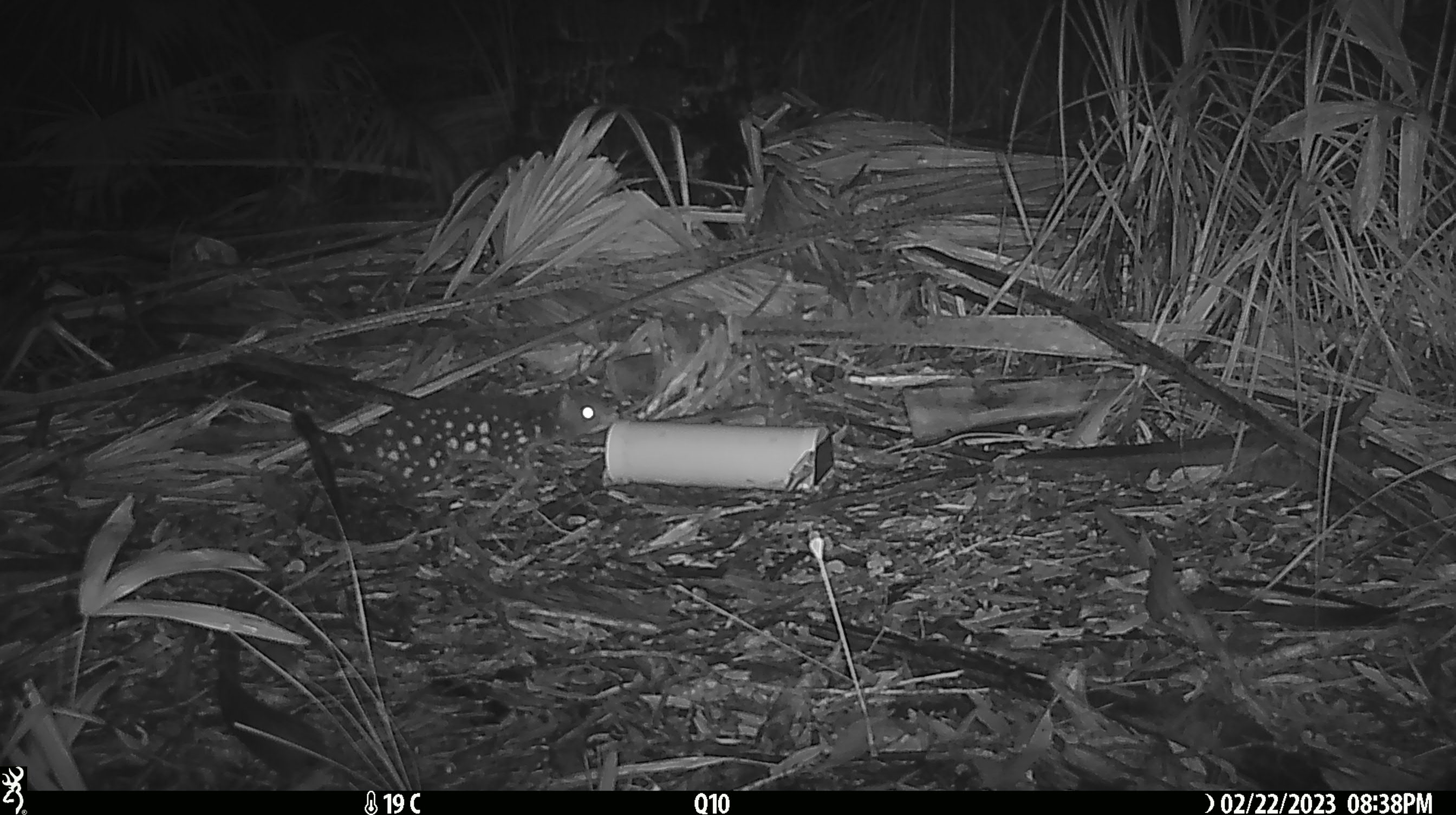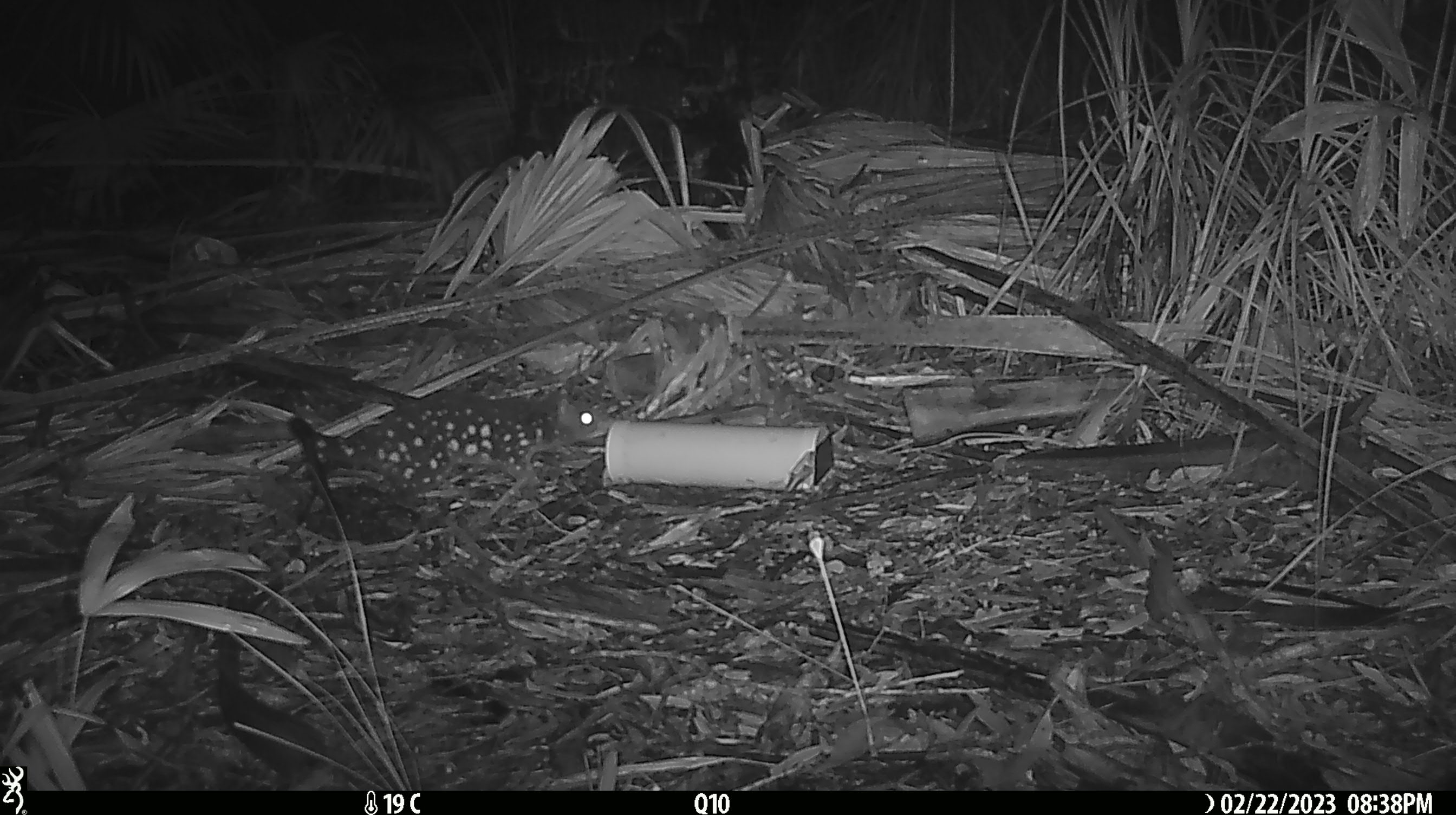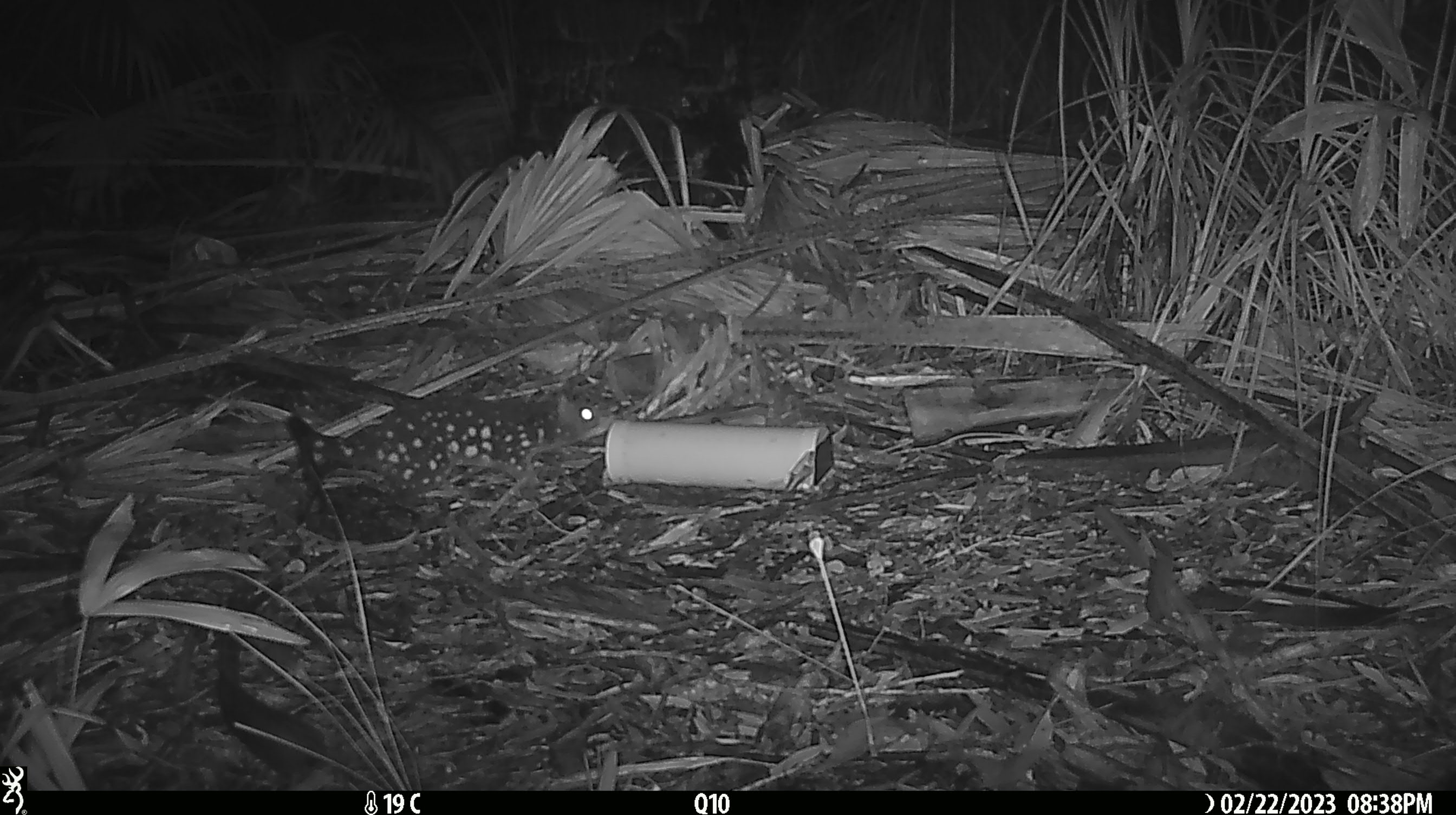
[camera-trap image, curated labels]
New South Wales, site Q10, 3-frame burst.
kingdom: Animalia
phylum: Chordata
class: Mammalia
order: Dasyuromorphia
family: Dasyuridae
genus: Dasyurus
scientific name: Dasyurus maculatus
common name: spotted-tailed quoll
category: quoll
Quoll (spotted-tailed quoll) (Dasyurus maculatus).